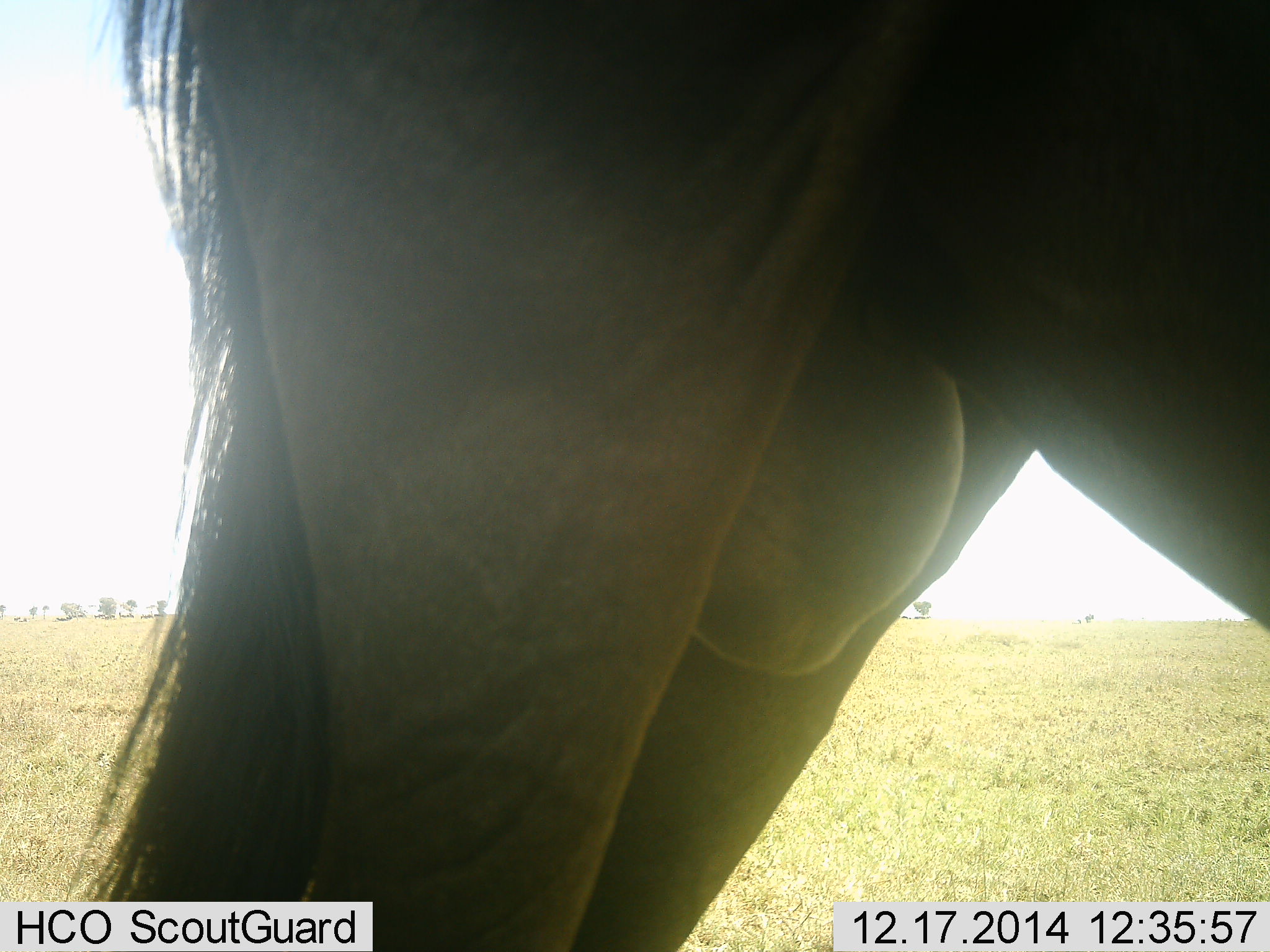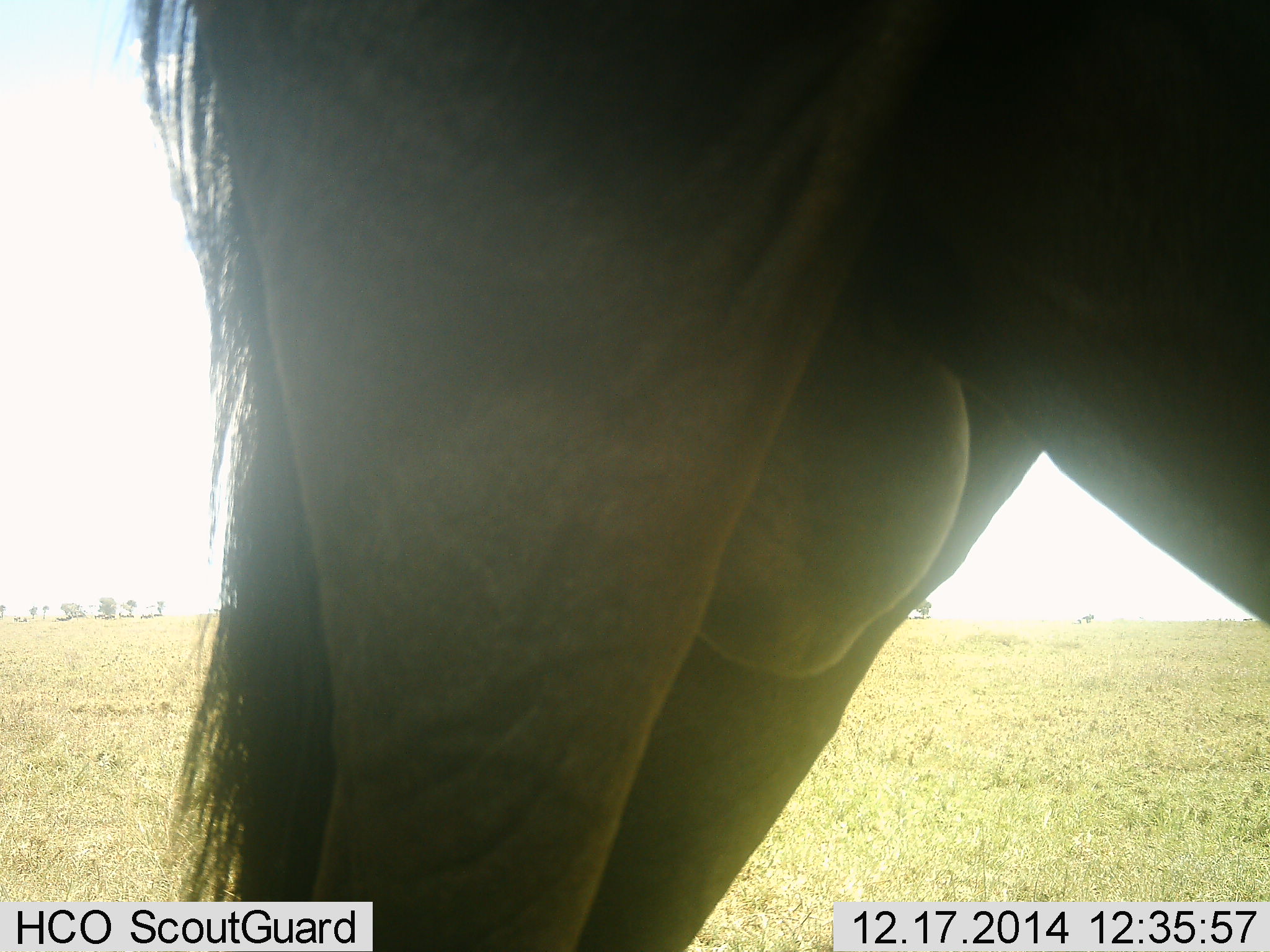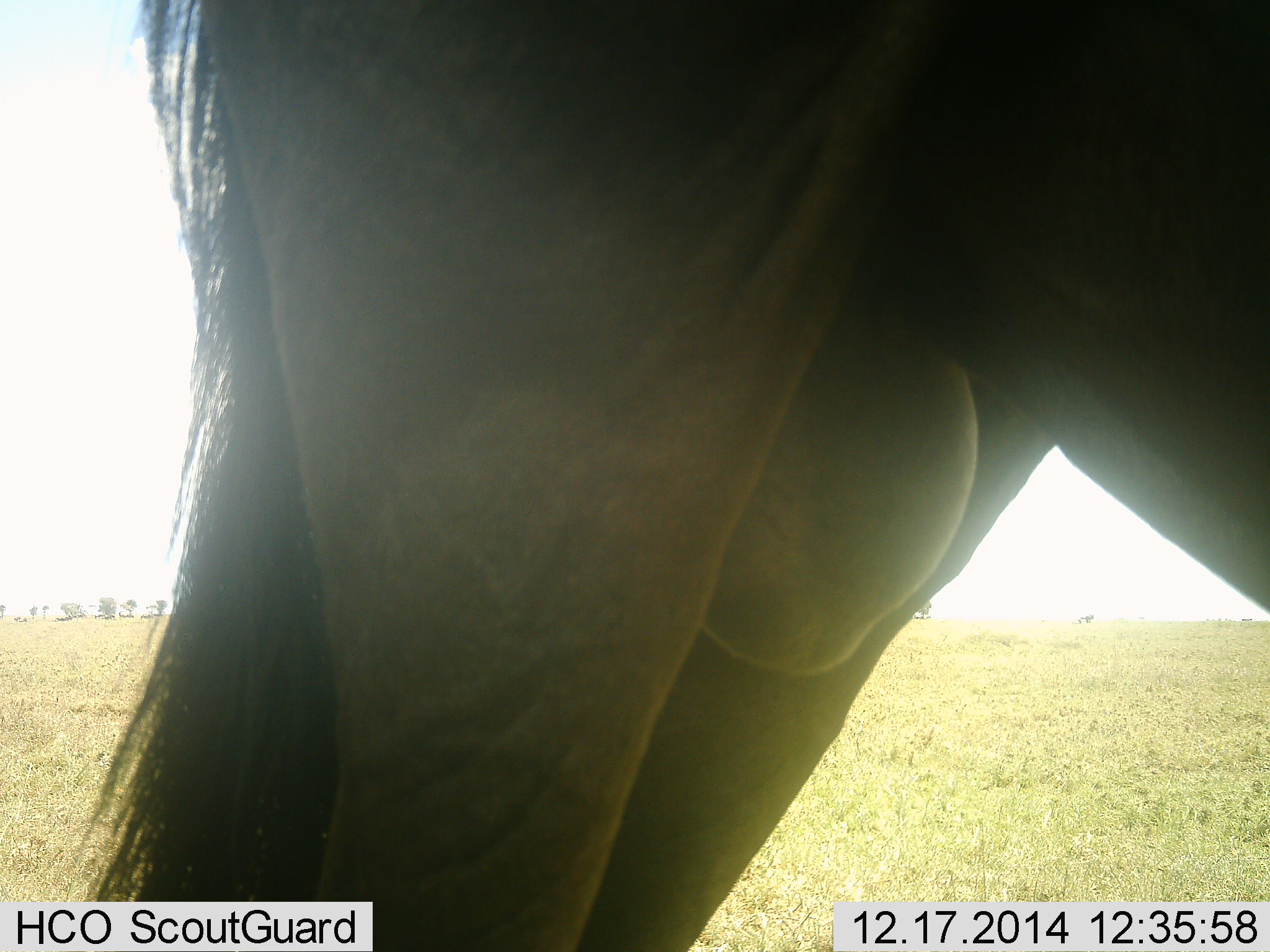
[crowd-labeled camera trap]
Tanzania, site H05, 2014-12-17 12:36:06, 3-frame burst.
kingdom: Animalia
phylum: Chordata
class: Mammalia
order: Artiodactyla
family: Bovidae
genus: Connochaetes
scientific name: Connochaetes taurinus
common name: blue wildebeest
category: wildebeest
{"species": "wildebeest (blue wildebeest) (Connochaetes taurinus)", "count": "1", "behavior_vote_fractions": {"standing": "100%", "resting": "0%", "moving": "0%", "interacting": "0%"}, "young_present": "0%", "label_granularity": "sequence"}